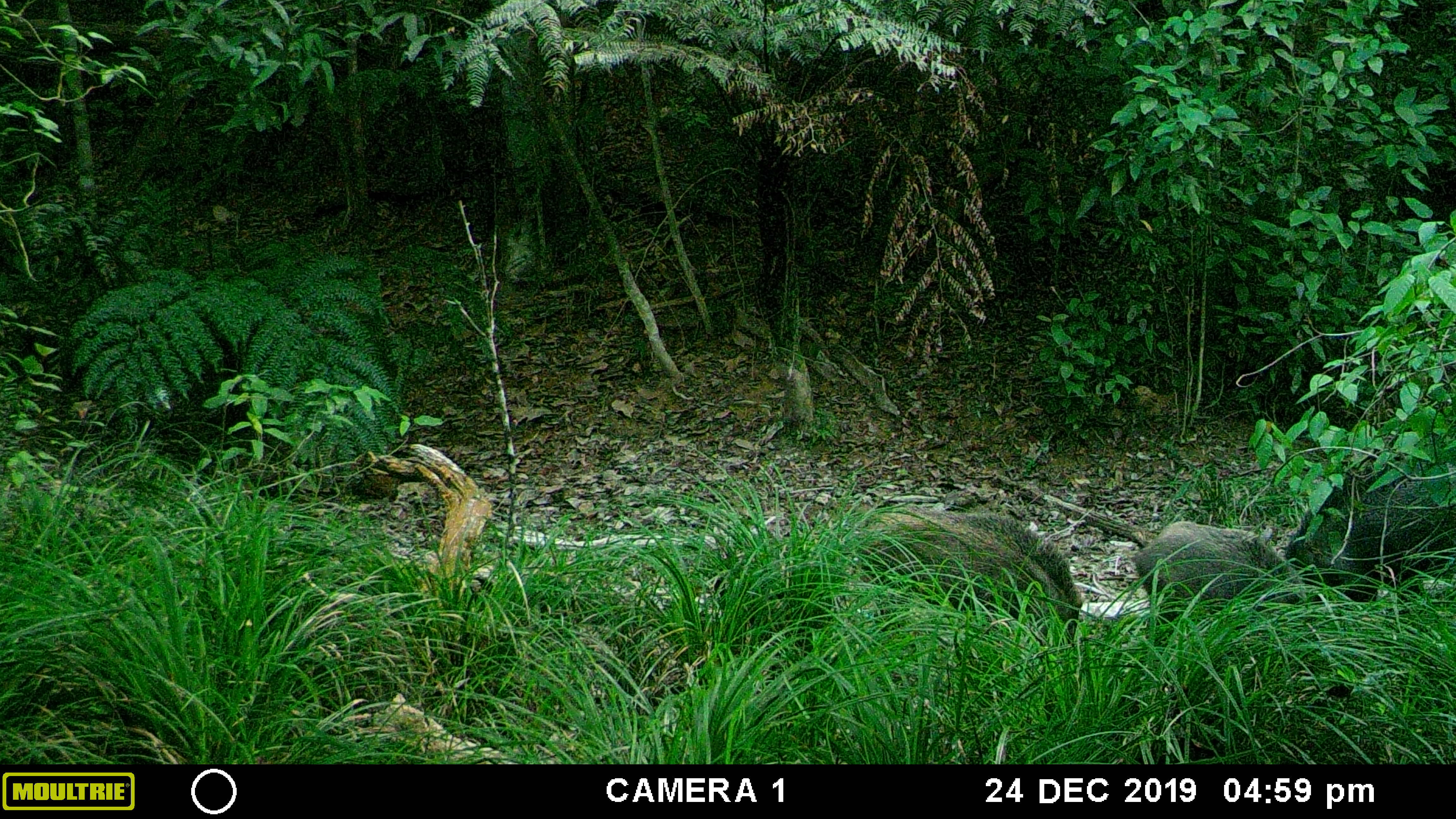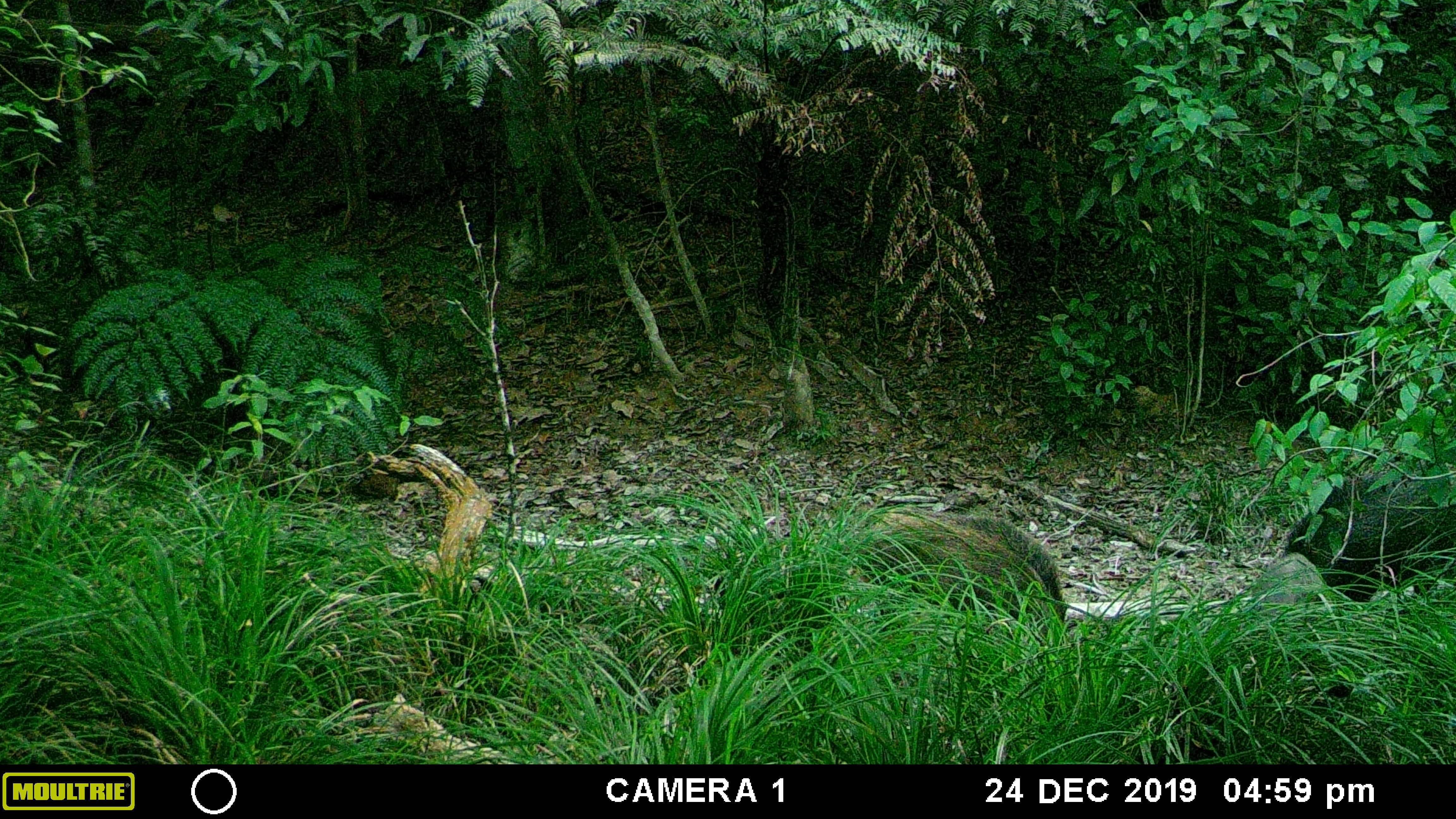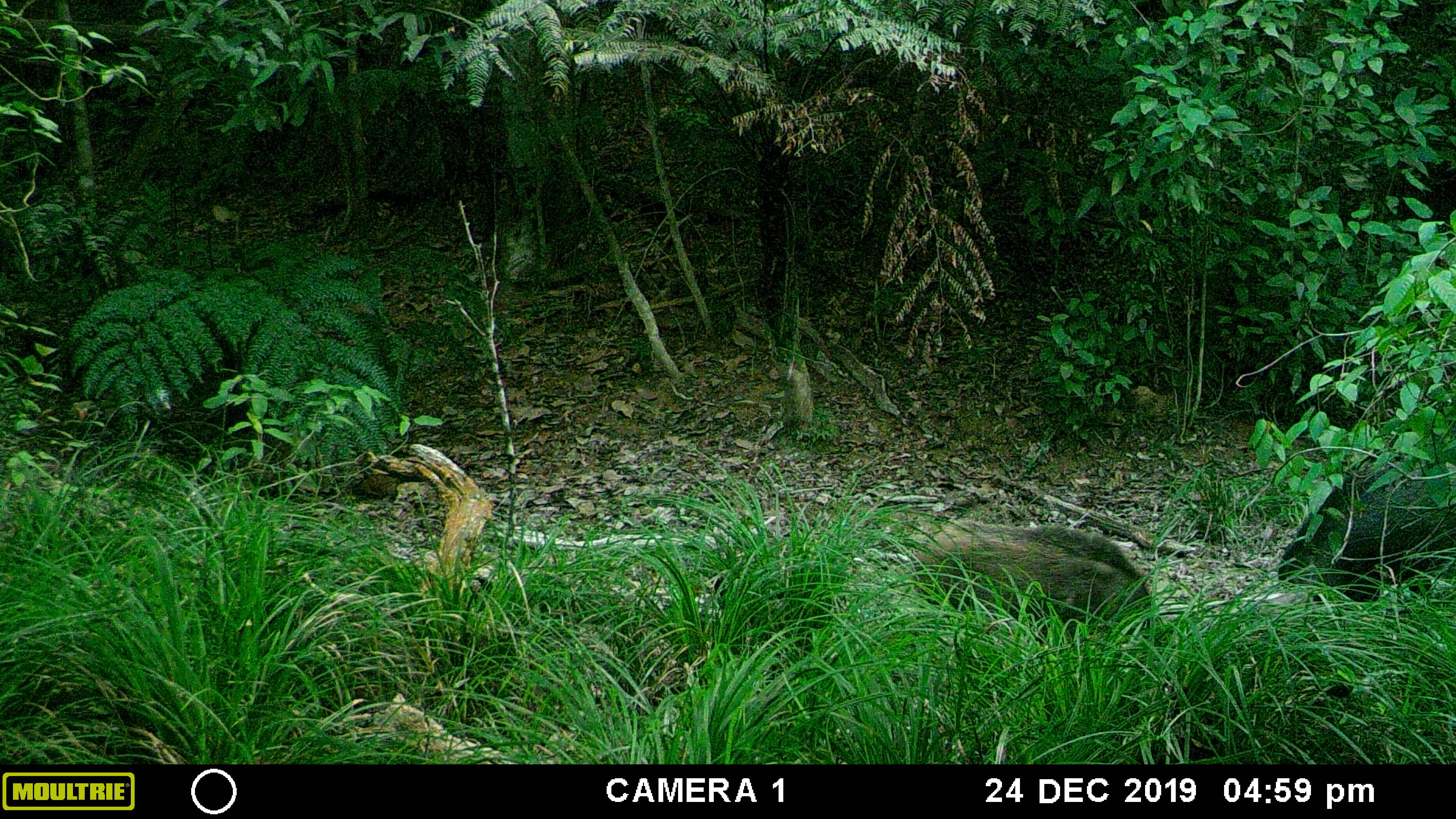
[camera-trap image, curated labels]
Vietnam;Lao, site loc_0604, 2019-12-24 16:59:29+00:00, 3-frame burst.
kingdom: Animalia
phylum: Chordata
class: Mammalia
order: Artiodactyla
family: Suidae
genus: Sus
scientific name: Sus scrofa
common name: eurasian wild pig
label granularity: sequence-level